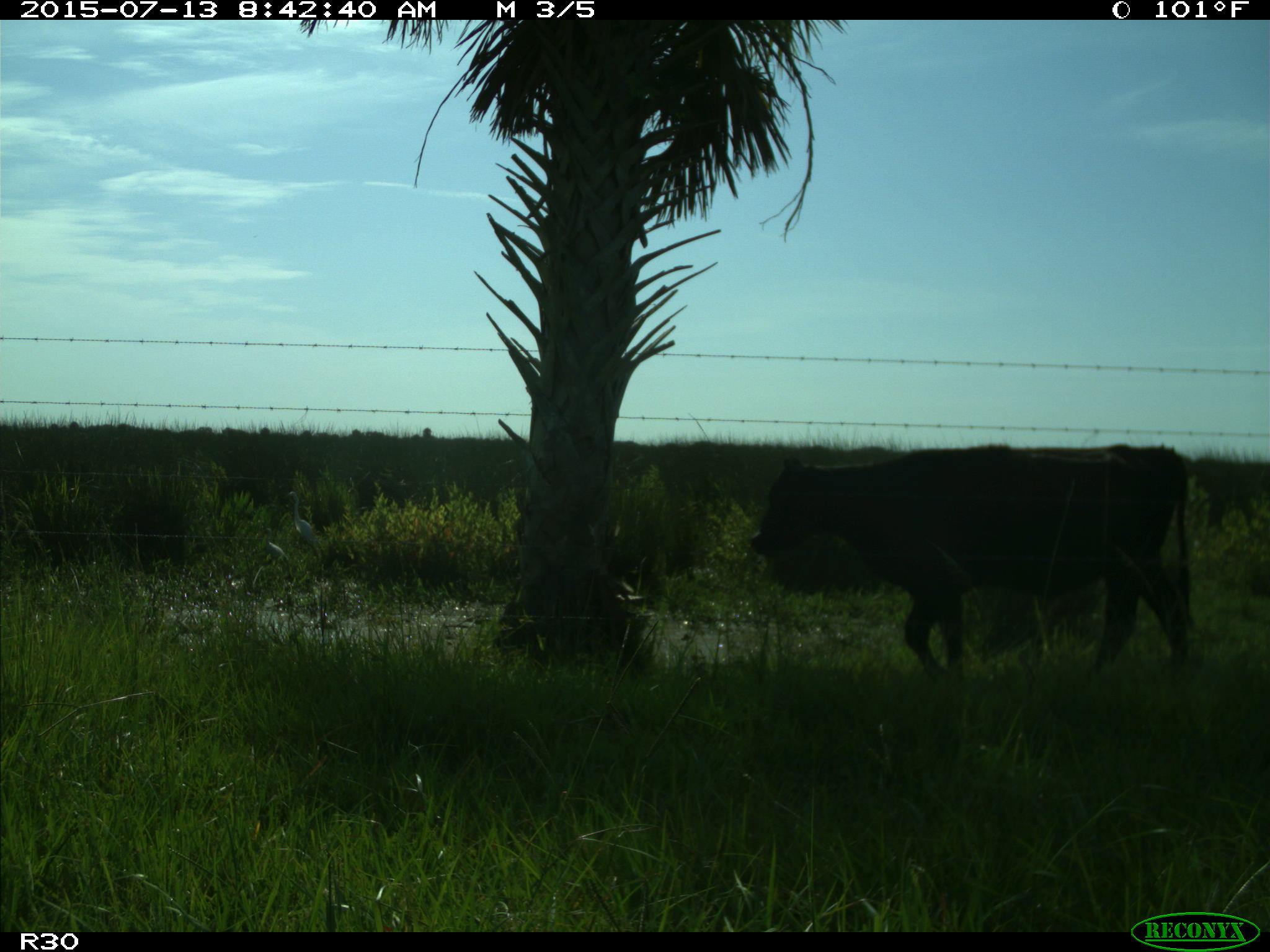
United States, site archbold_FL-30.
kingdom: Animalia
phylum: Chordata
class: Mammalia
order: Artiodactyla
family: Bovidae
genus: Bos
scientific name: Bos taurus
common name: domestic cow